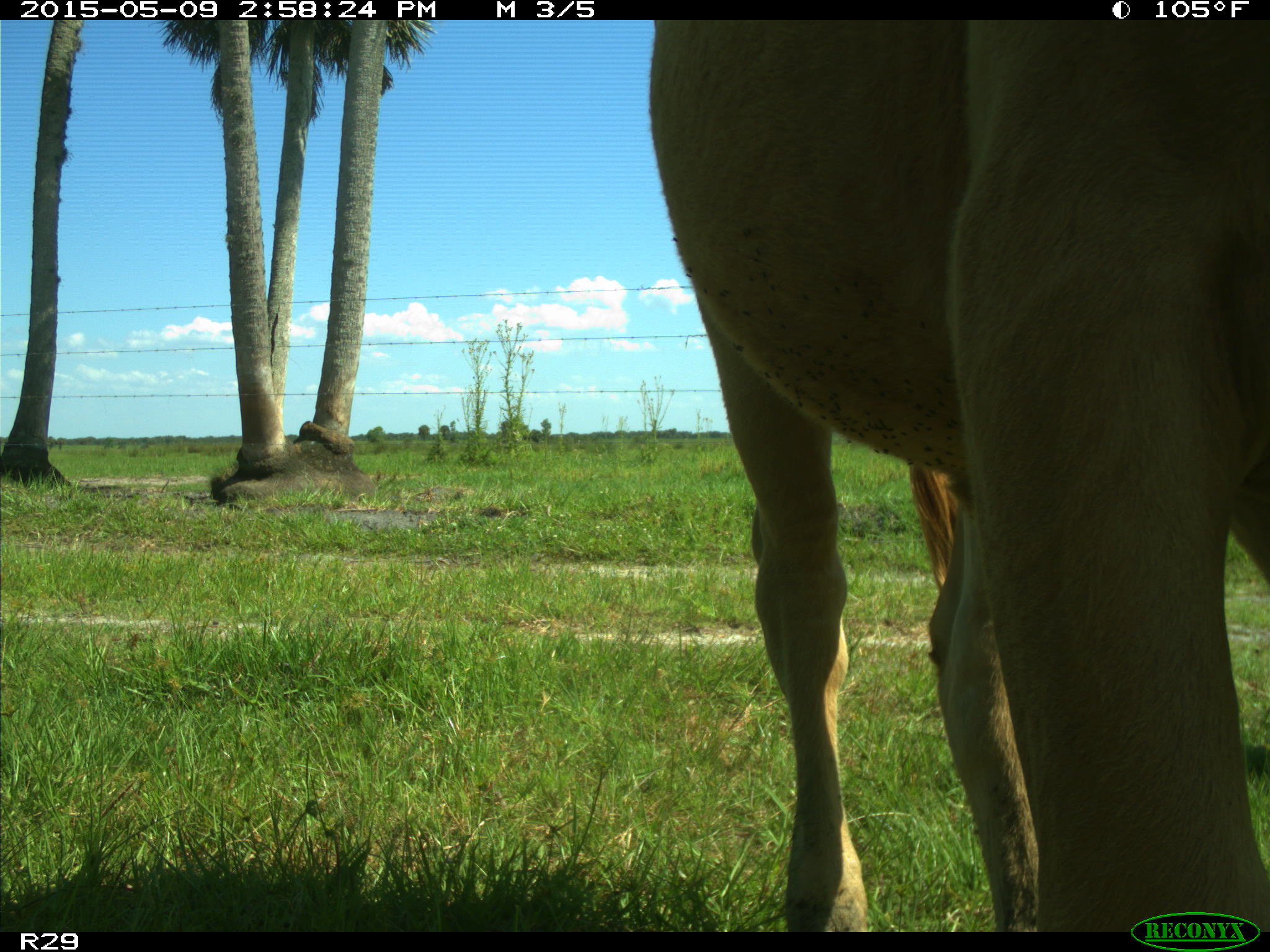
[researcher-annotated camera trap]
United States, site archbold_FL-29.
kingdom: Animalia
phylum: Chordata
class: Mammalia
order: Artiodactyla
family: Bovidae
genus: Bos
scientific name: Bos taurus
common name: domestic cow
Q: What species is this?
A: Bos taurus (domestic cow).